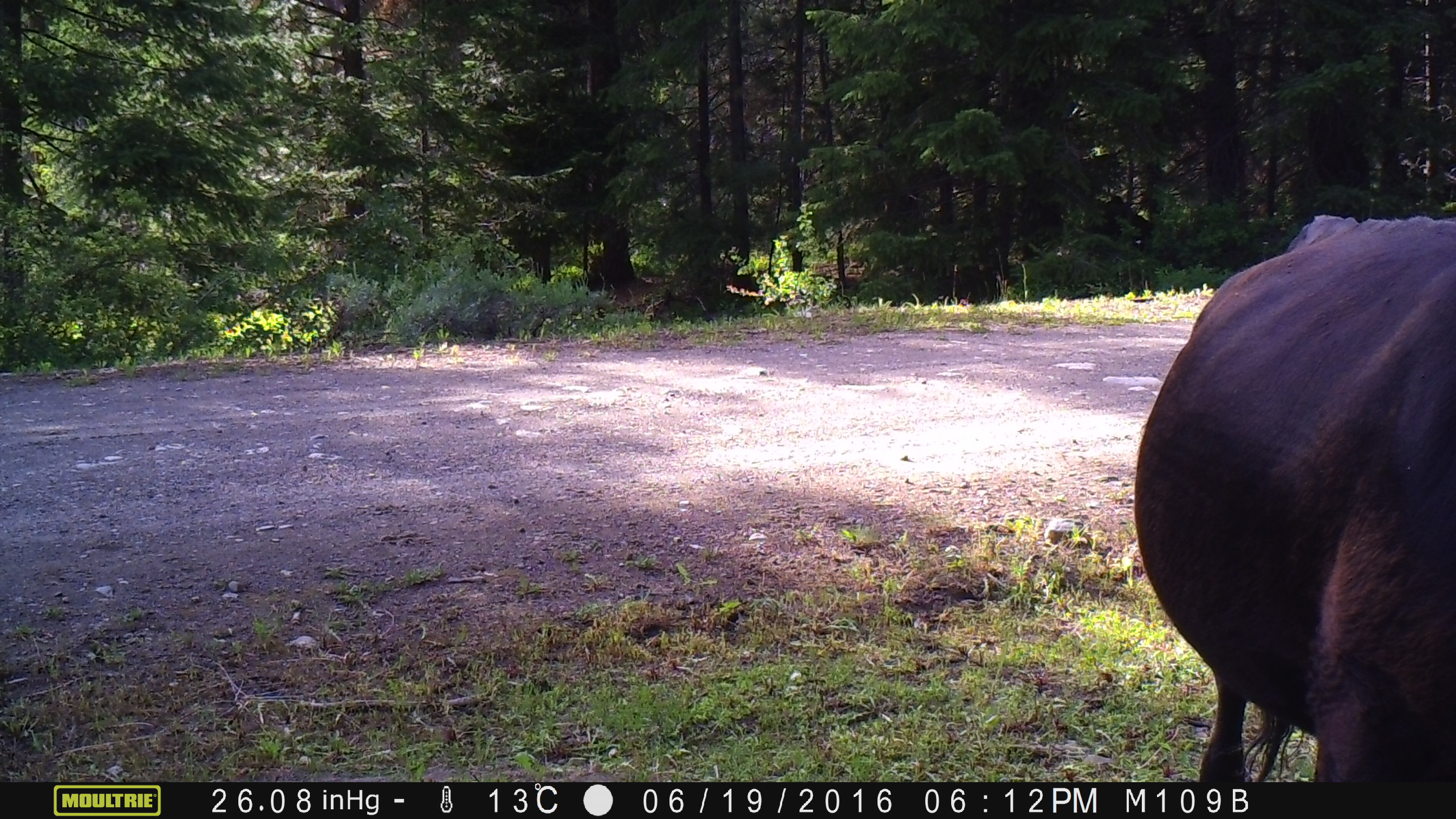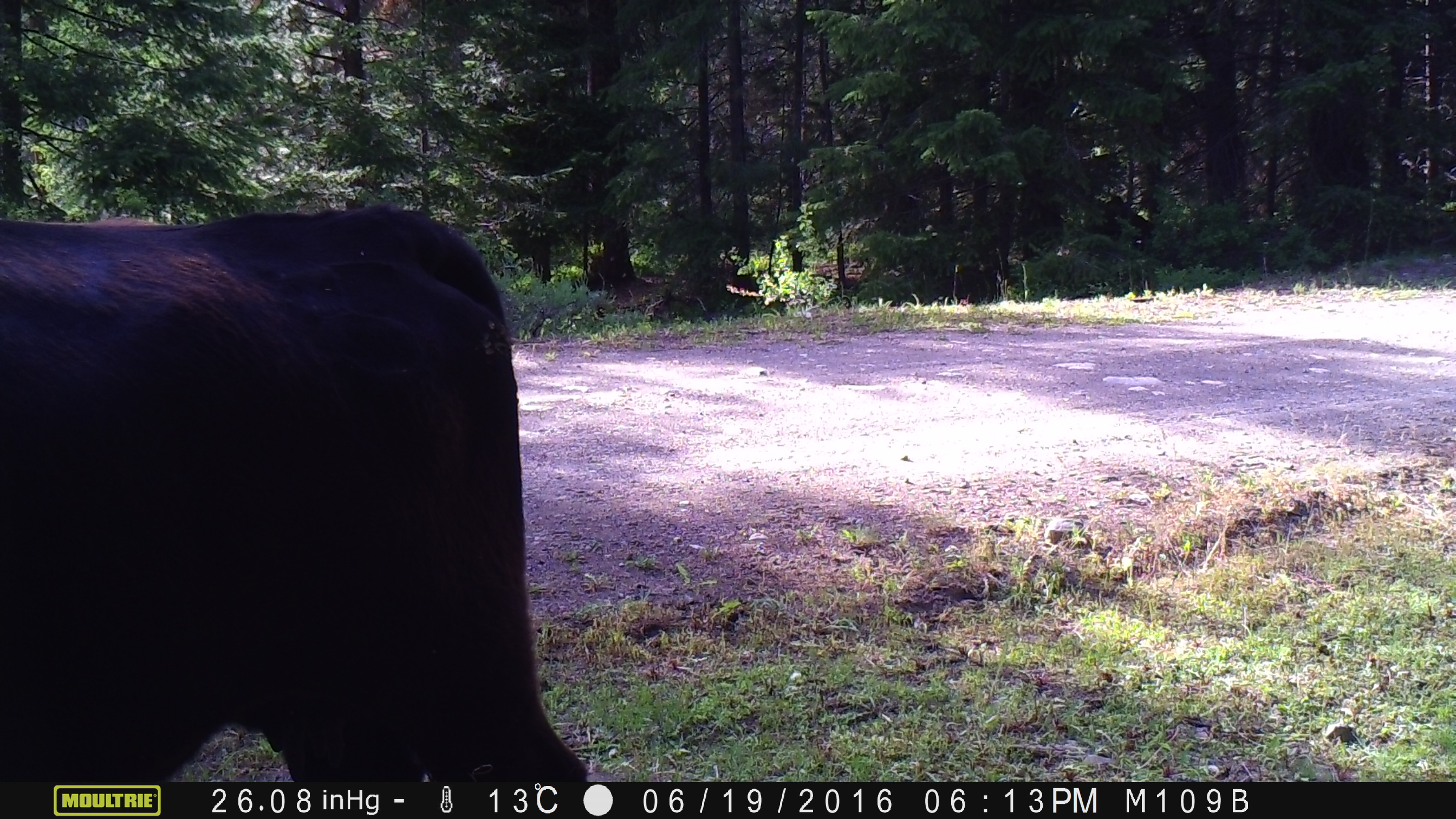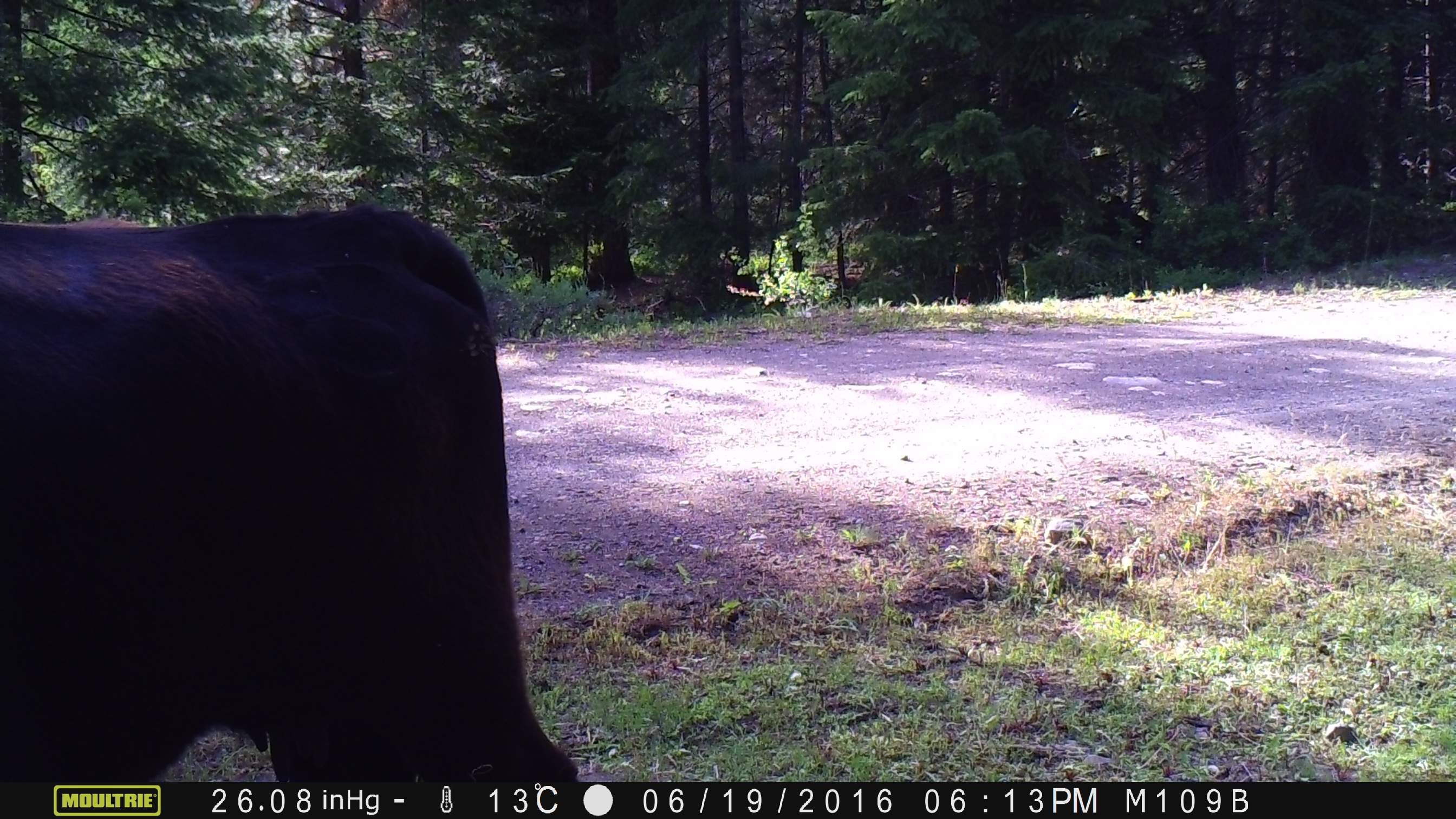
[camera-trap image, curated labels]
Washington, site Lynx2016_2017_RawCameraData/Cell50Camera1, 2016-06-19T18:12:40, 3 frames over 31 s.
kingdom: Animalia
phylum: Chordata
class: Mammalia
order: Artiodactyla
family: Bovidae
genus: Bos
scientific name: Bos taurus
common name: domestic cattle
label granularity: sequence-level